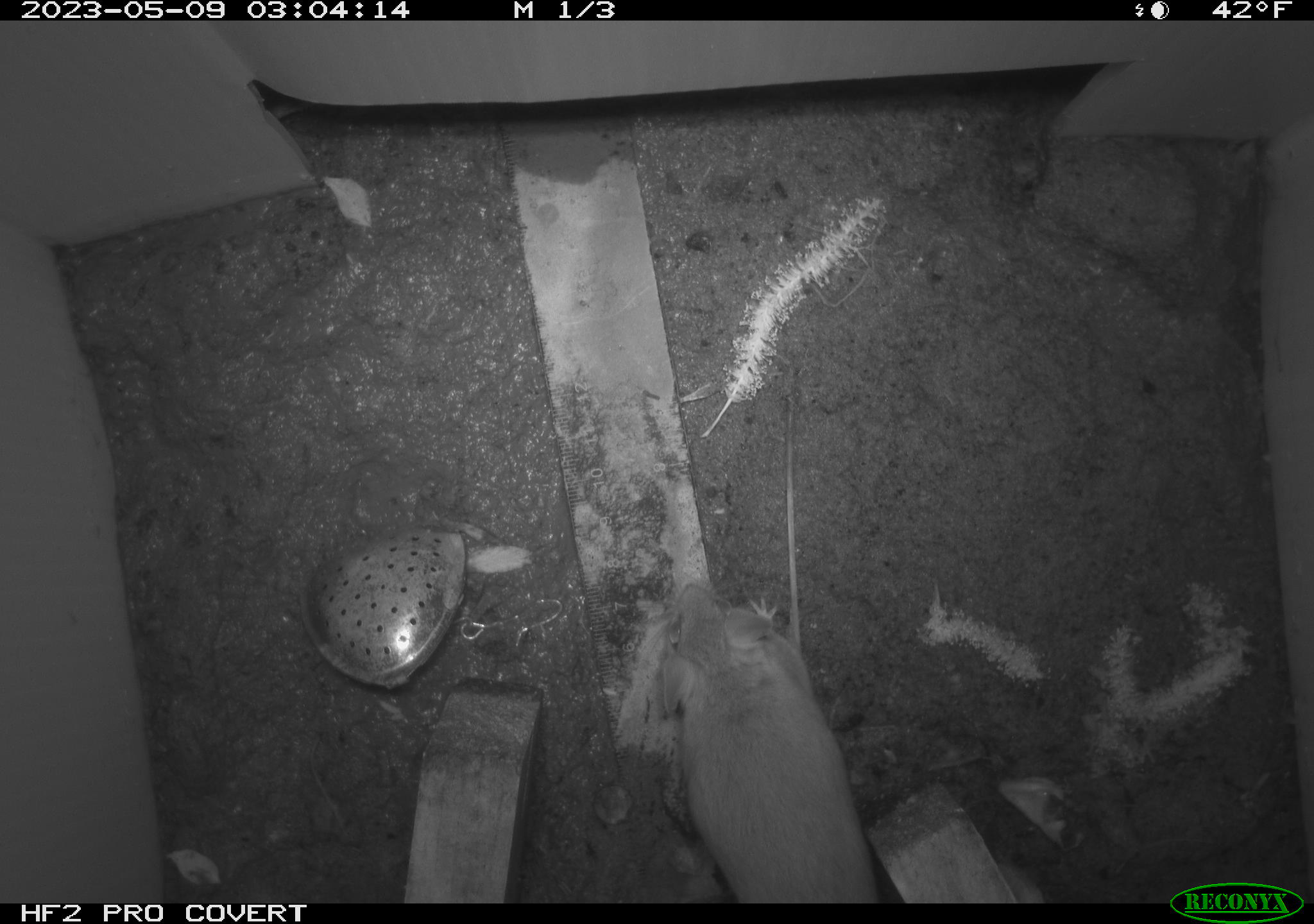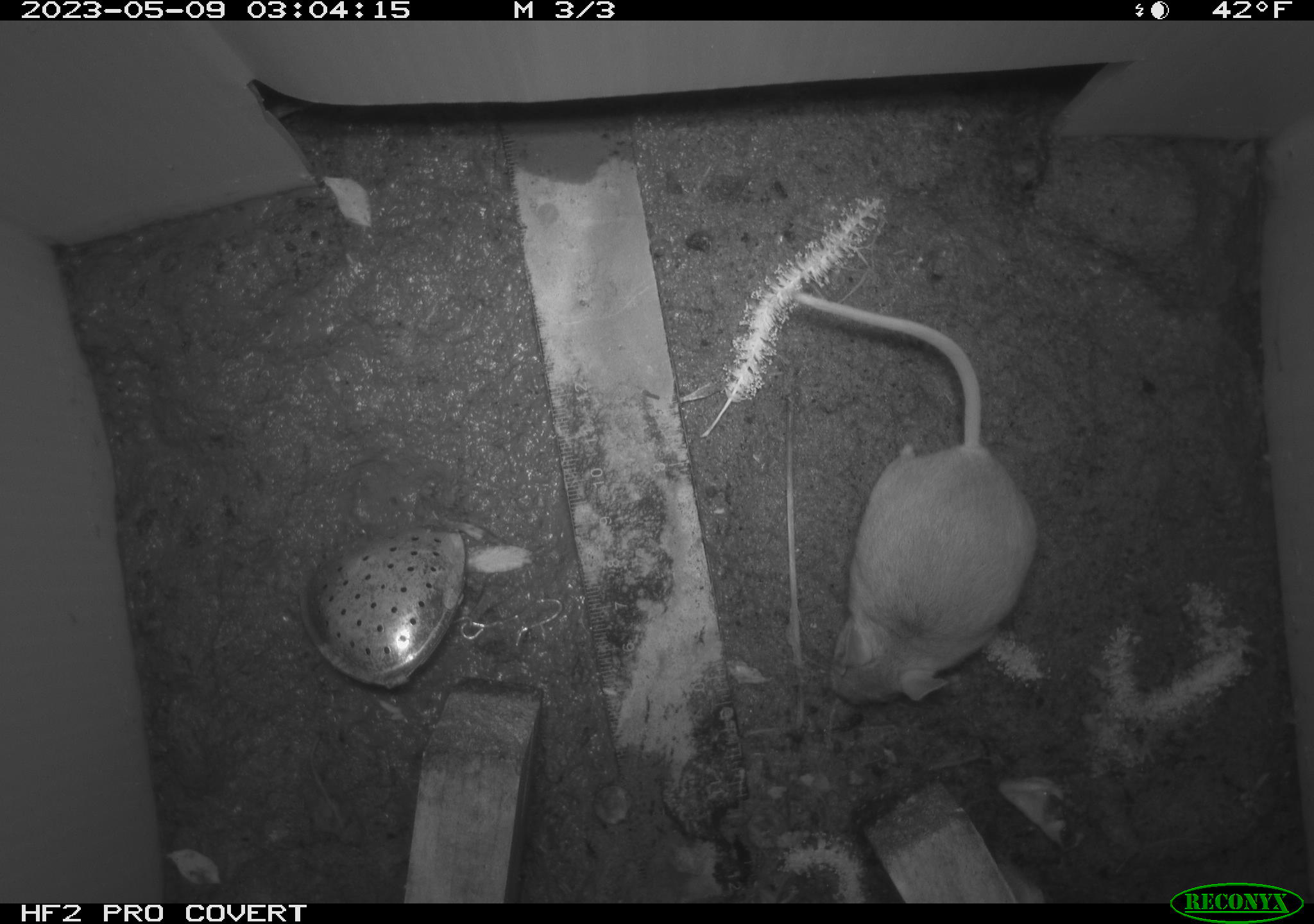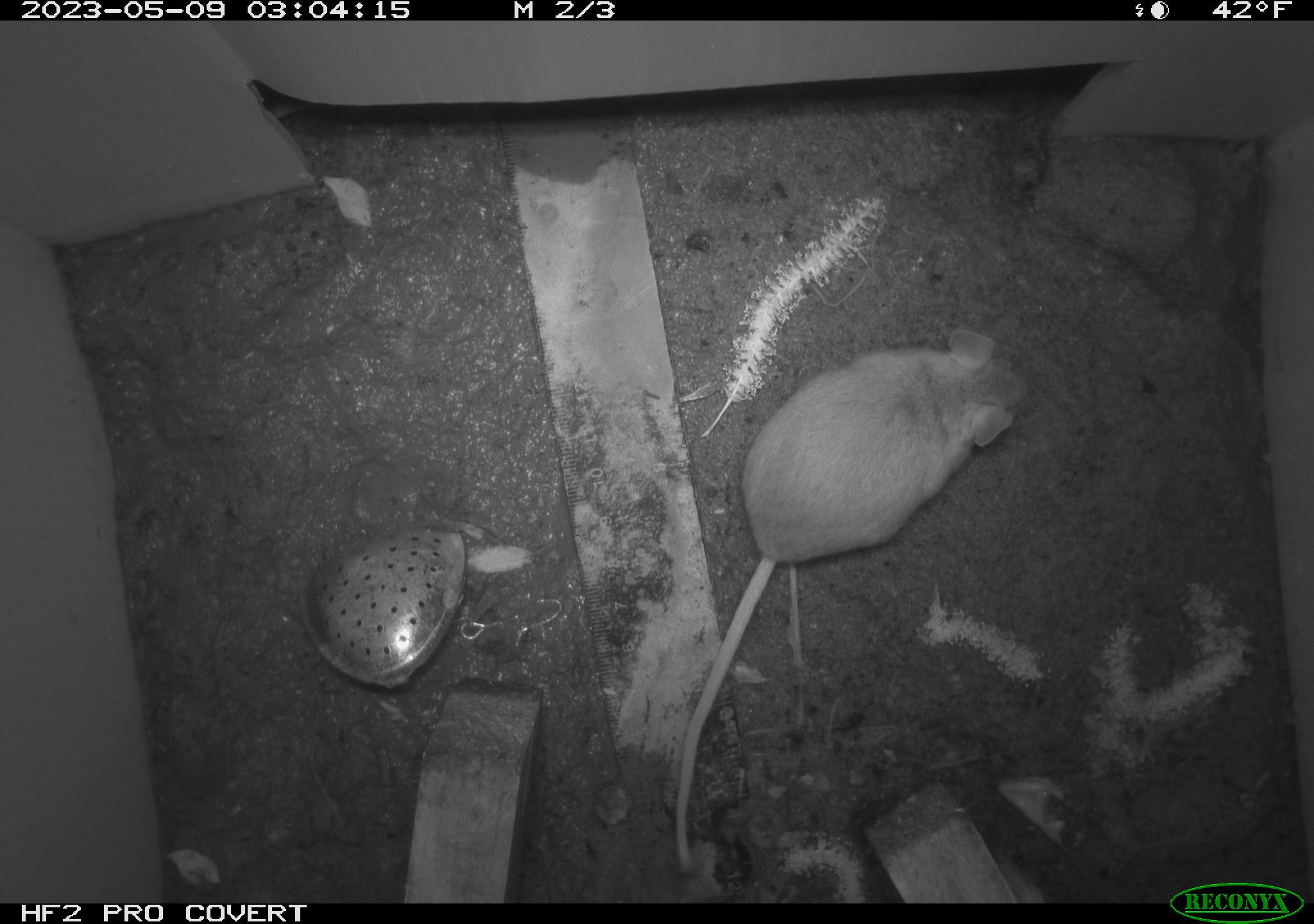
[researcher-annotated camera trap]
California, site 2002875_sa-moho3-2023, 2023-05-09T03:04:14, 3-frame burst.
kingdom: Animalia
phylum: Chordata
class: Mammalia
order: Rodentia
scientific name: Rodentia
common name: mouse species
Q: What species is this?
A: Mouse species (Rodentia).